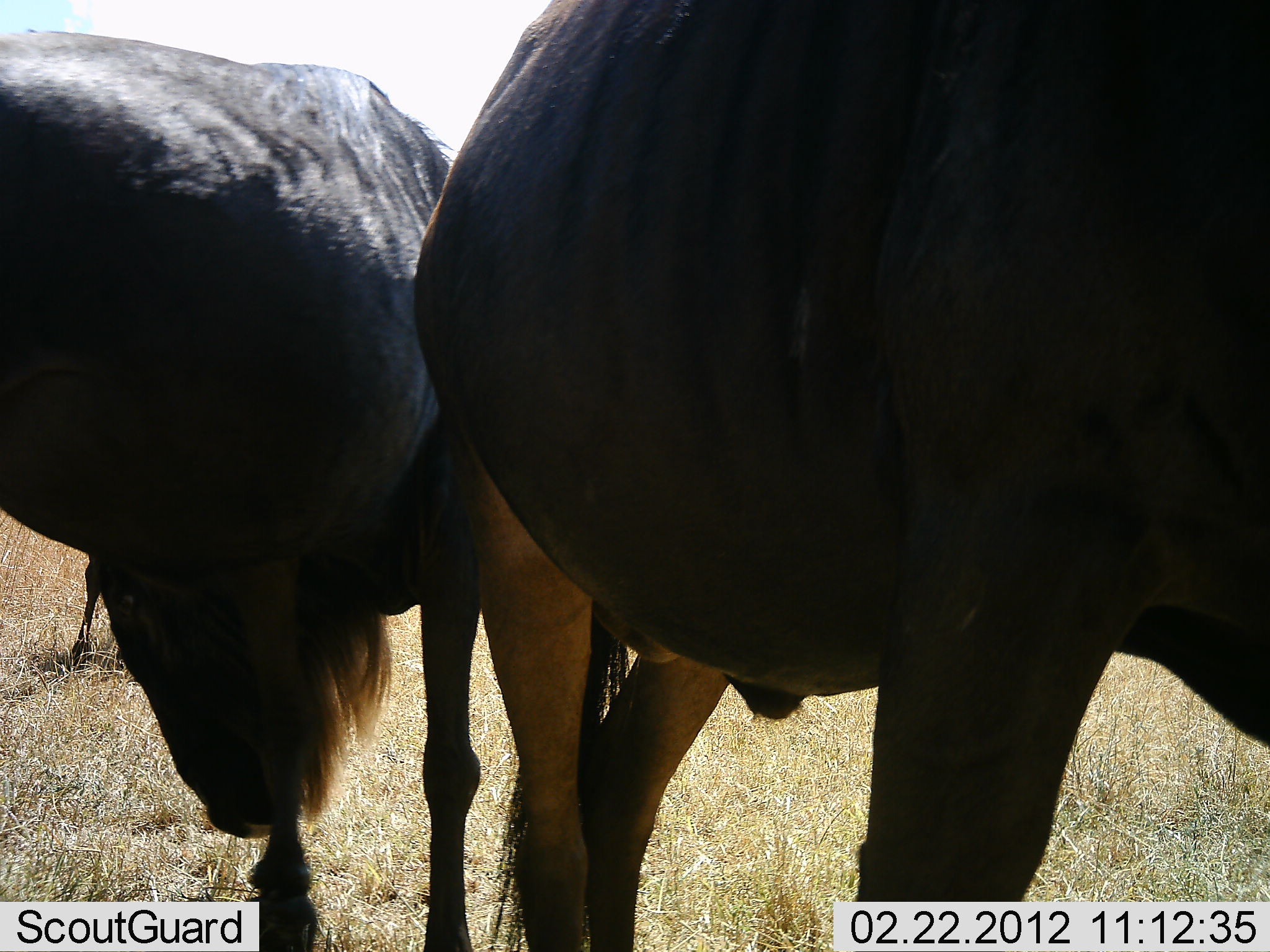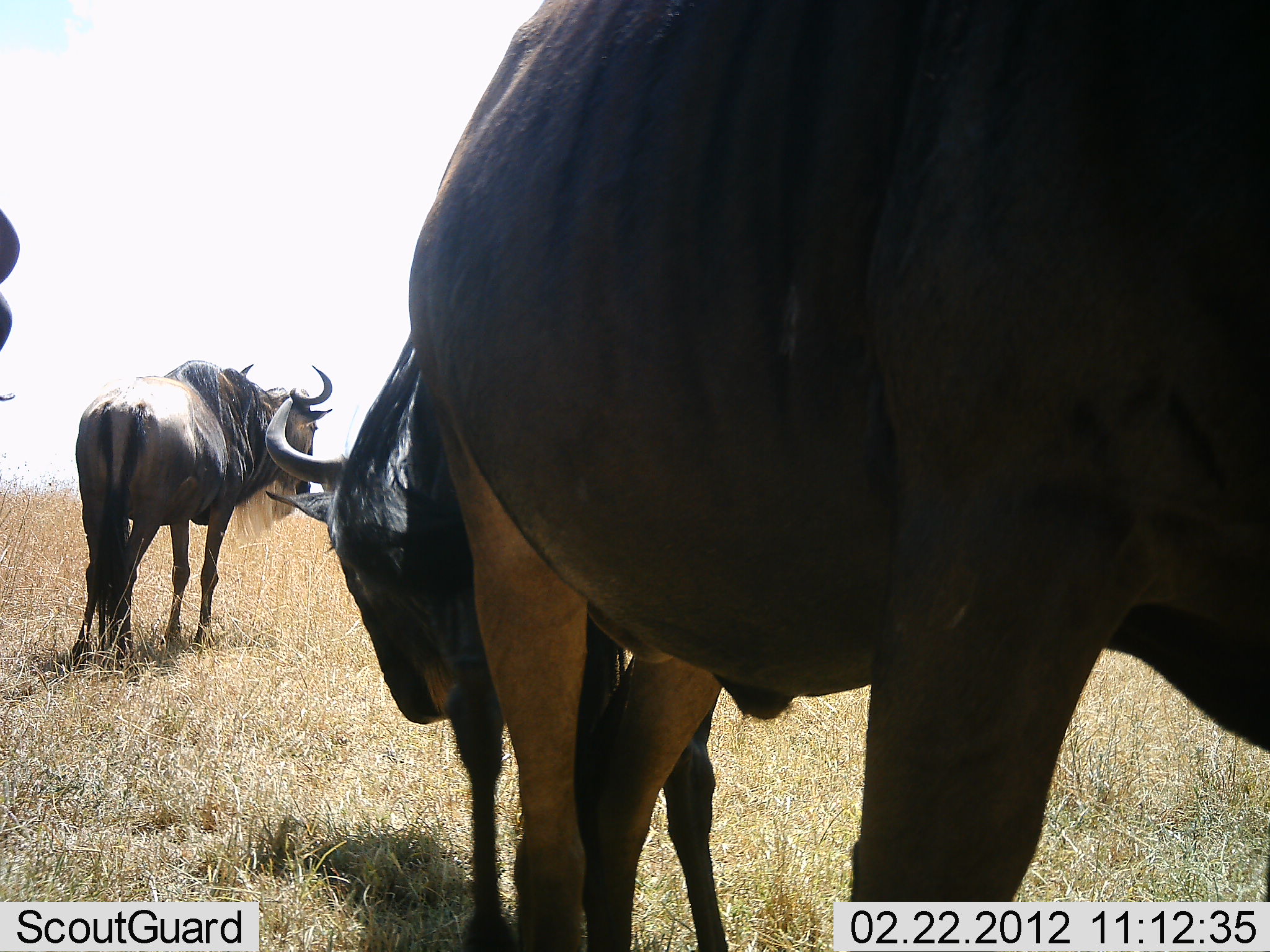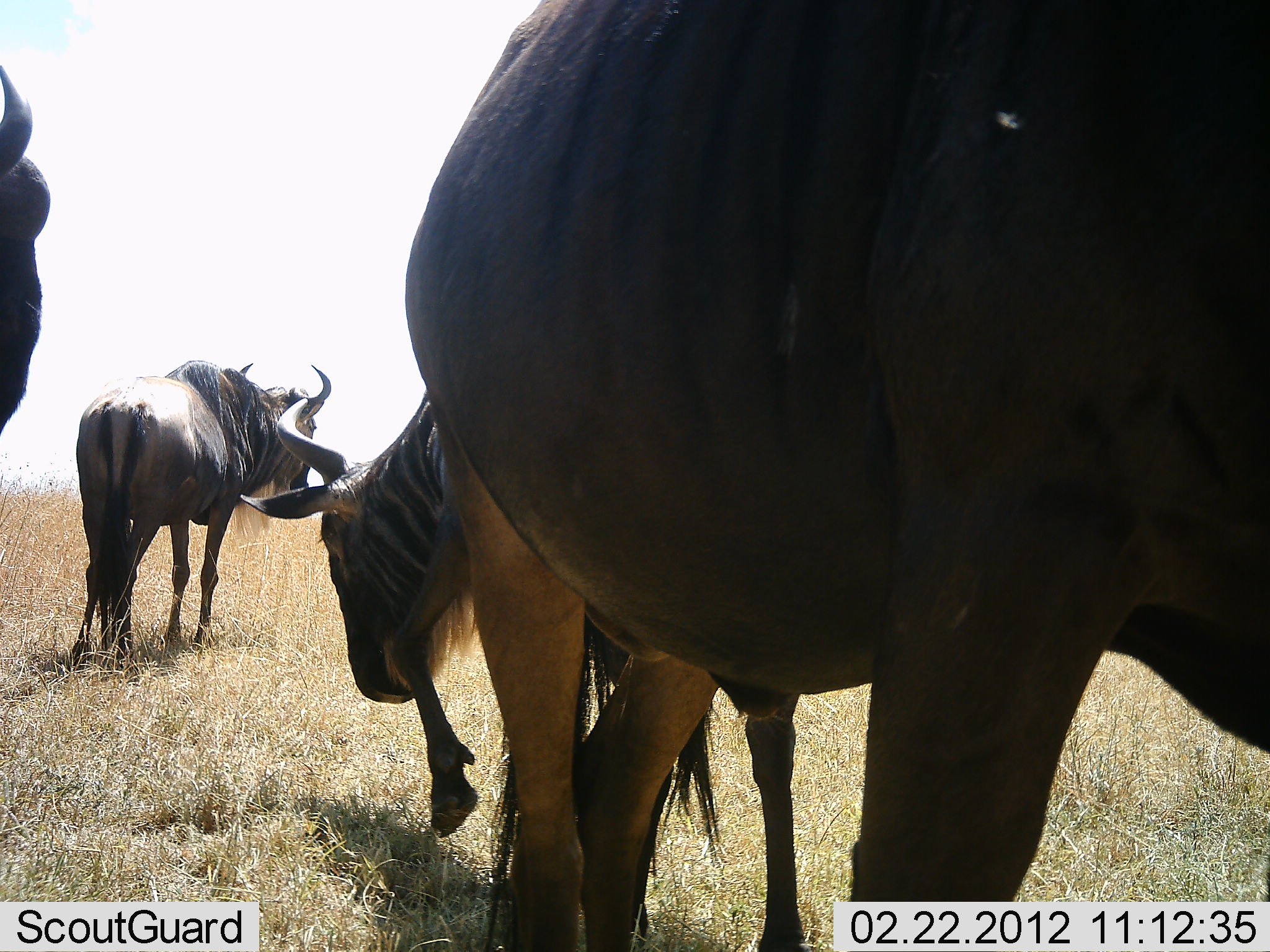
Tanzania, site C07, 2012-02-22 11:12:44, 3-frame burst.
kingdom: Animalia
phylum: Chordata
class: Mammalia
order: Artiodactyla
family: Bovidae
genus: Connochaetes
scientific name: Connochaetes taurinus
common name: blue wildebeest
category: wildebeest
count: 4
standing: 68%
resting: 0%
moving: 68%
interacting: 14%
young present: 4%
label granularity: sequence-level